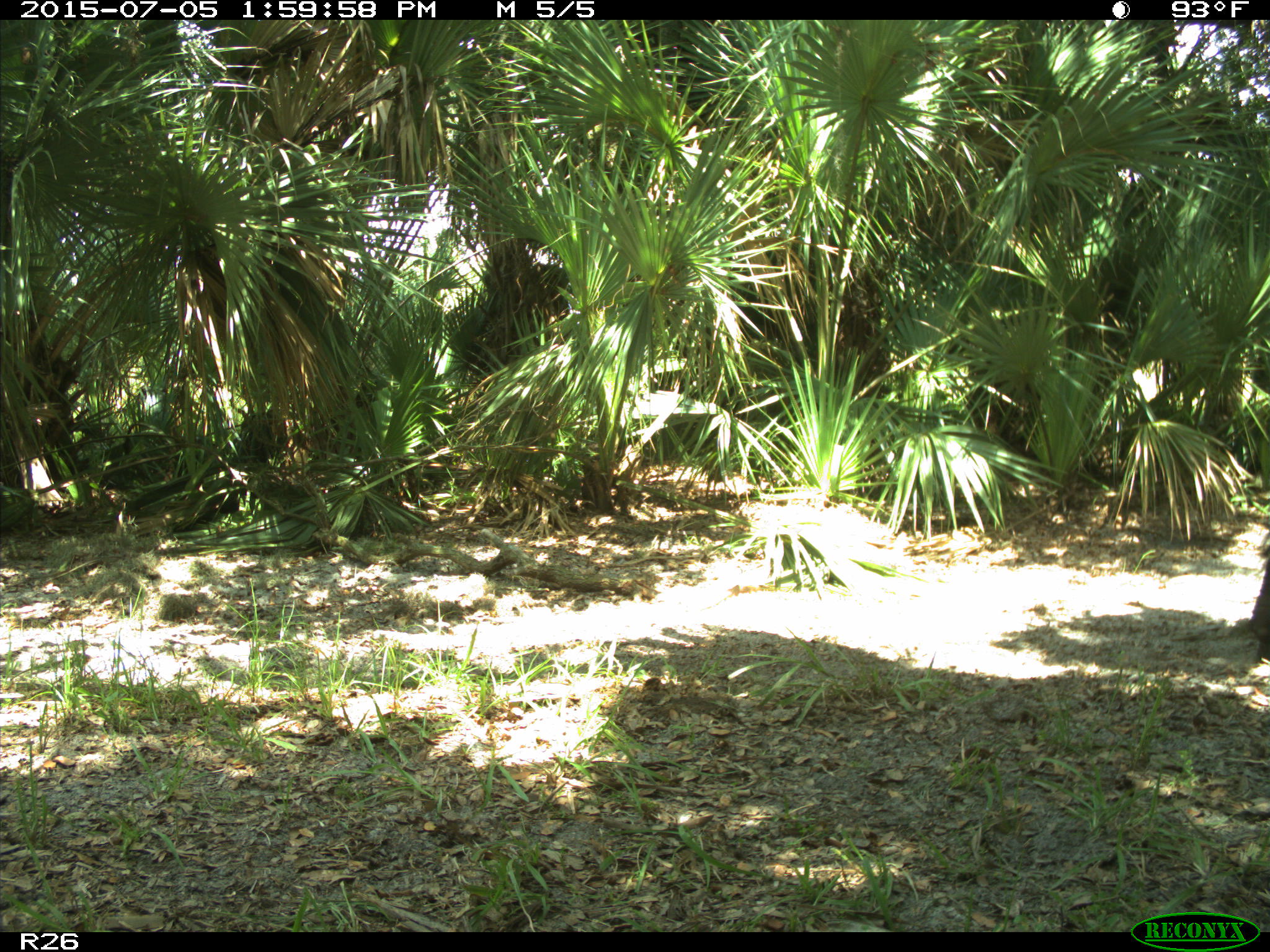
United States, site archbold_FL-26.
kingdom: Animalia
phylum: Chordata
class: Mammalia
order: Artiodactyla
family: Bovidae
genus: Bos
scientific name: Bos taurus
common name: domestic cow